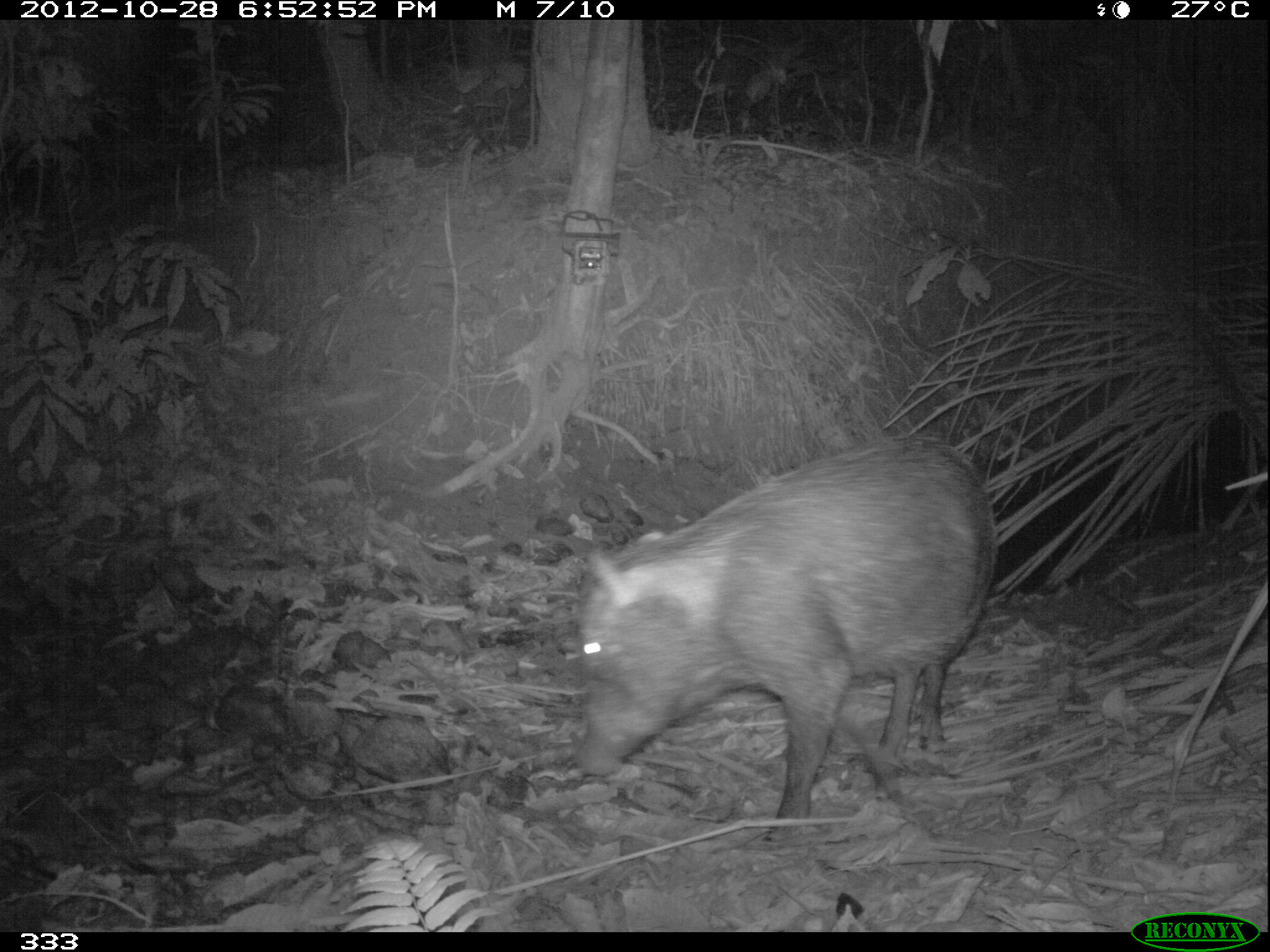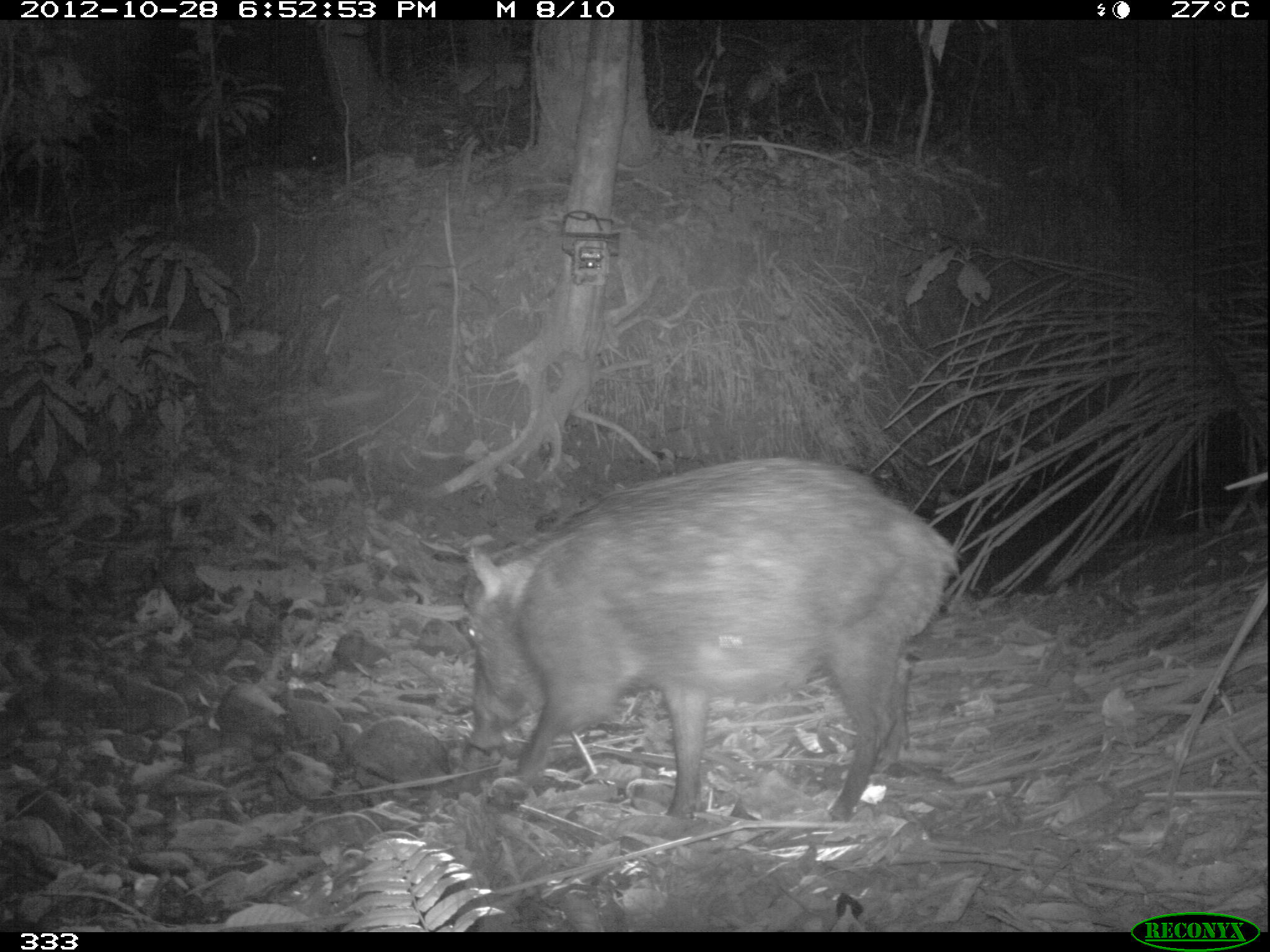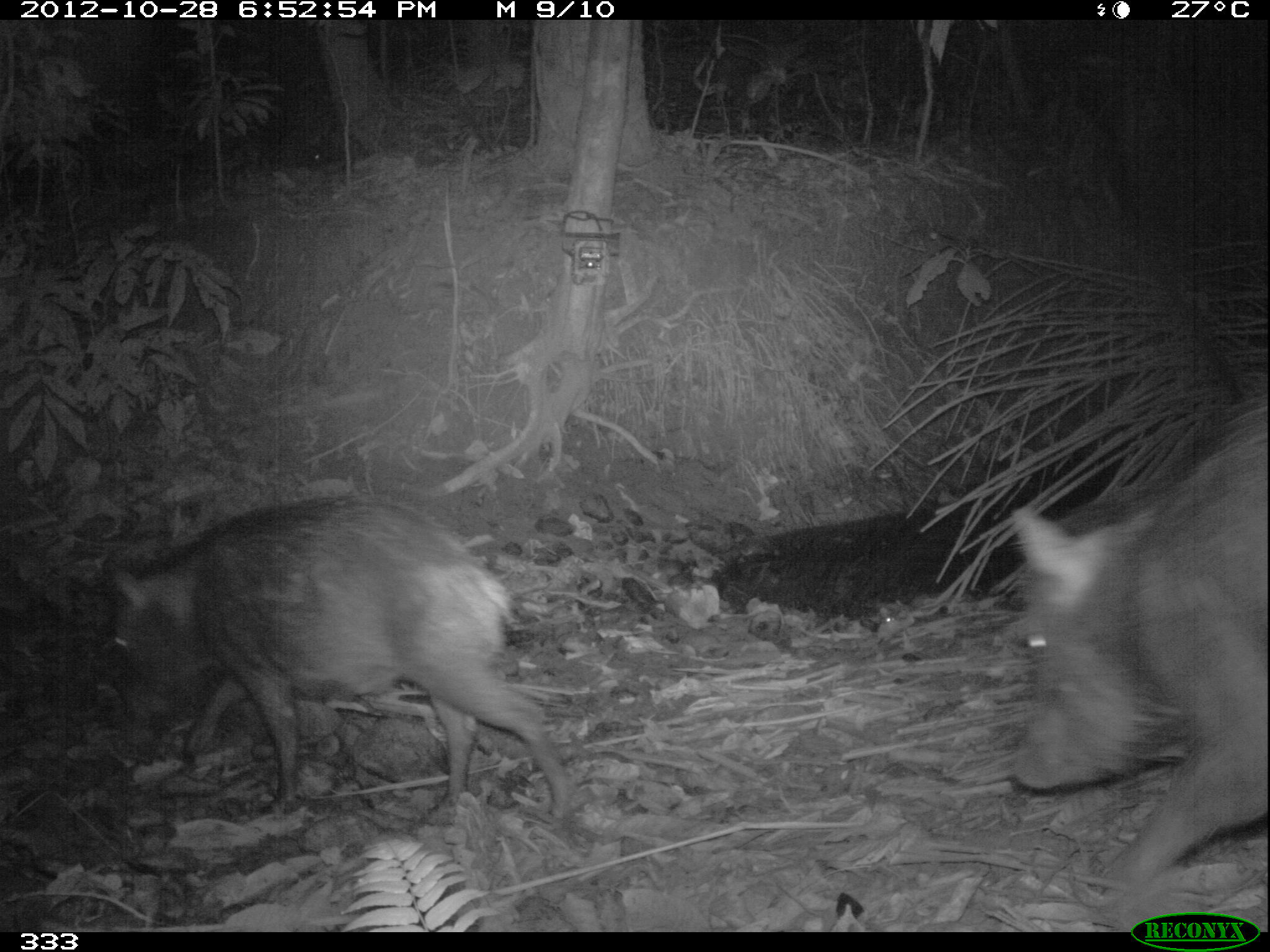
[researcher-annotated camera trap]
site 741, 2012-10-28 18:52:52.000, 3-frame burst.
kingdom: Animalia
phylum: Chordata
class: Mammalia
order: Artiodactyla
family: Tayassuidae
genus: Tayassu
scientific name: Tayassu pecari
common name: white-lipped peccary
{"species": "Tayassu pecari (white-lipped peccary)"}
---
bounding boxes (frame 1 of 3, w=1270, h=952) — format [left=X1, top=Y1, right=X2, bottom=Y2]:
tayassu pecari: [left=567, top=429, right=999, bottom=847]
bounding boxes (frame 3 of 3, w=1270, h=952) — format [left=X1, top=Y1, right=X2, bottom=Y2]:
tayassu pecari: [left=103, top=490, right=574, bottom=821]; [left=1004, top=395, right=1265, bottom=901]